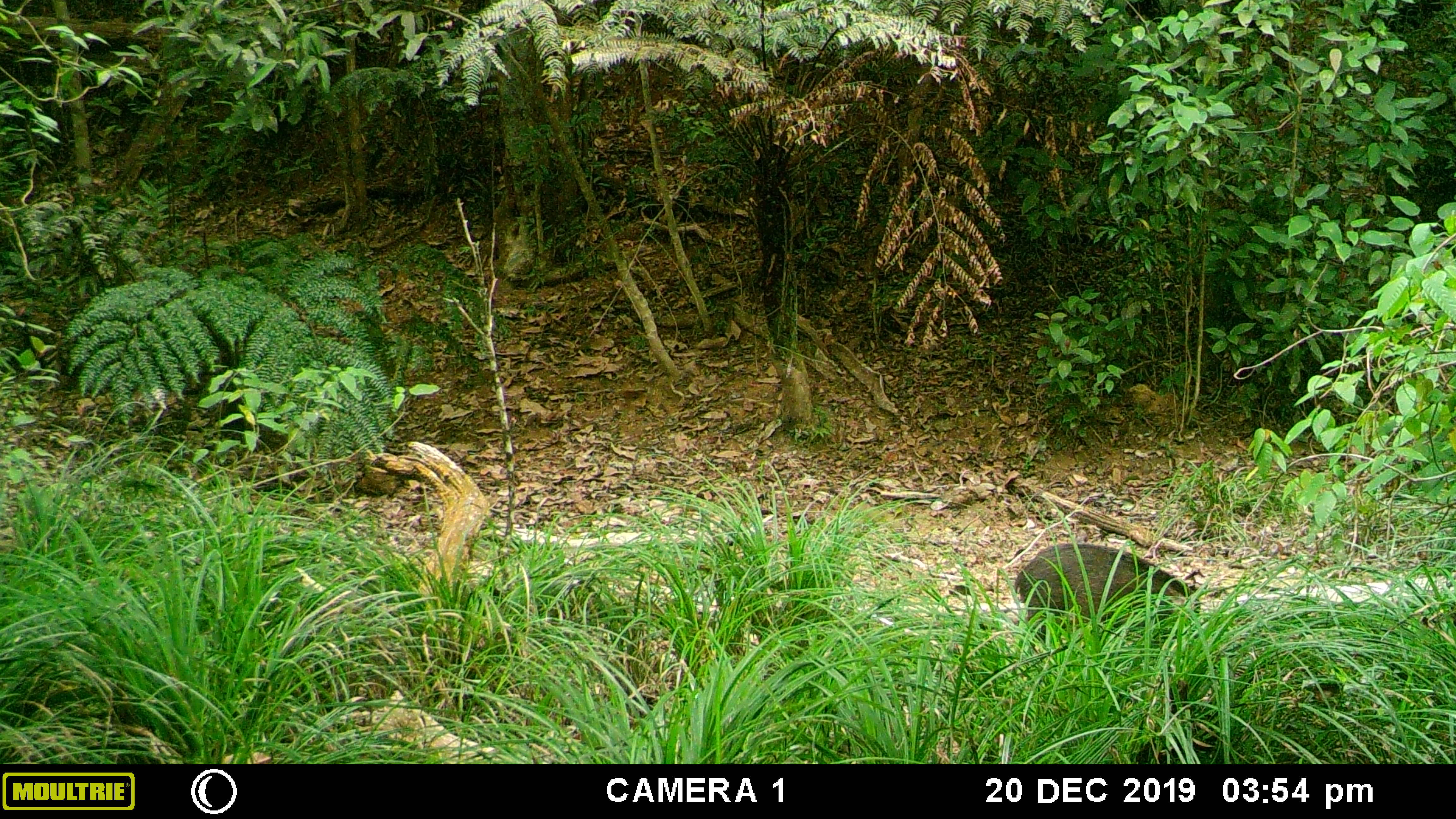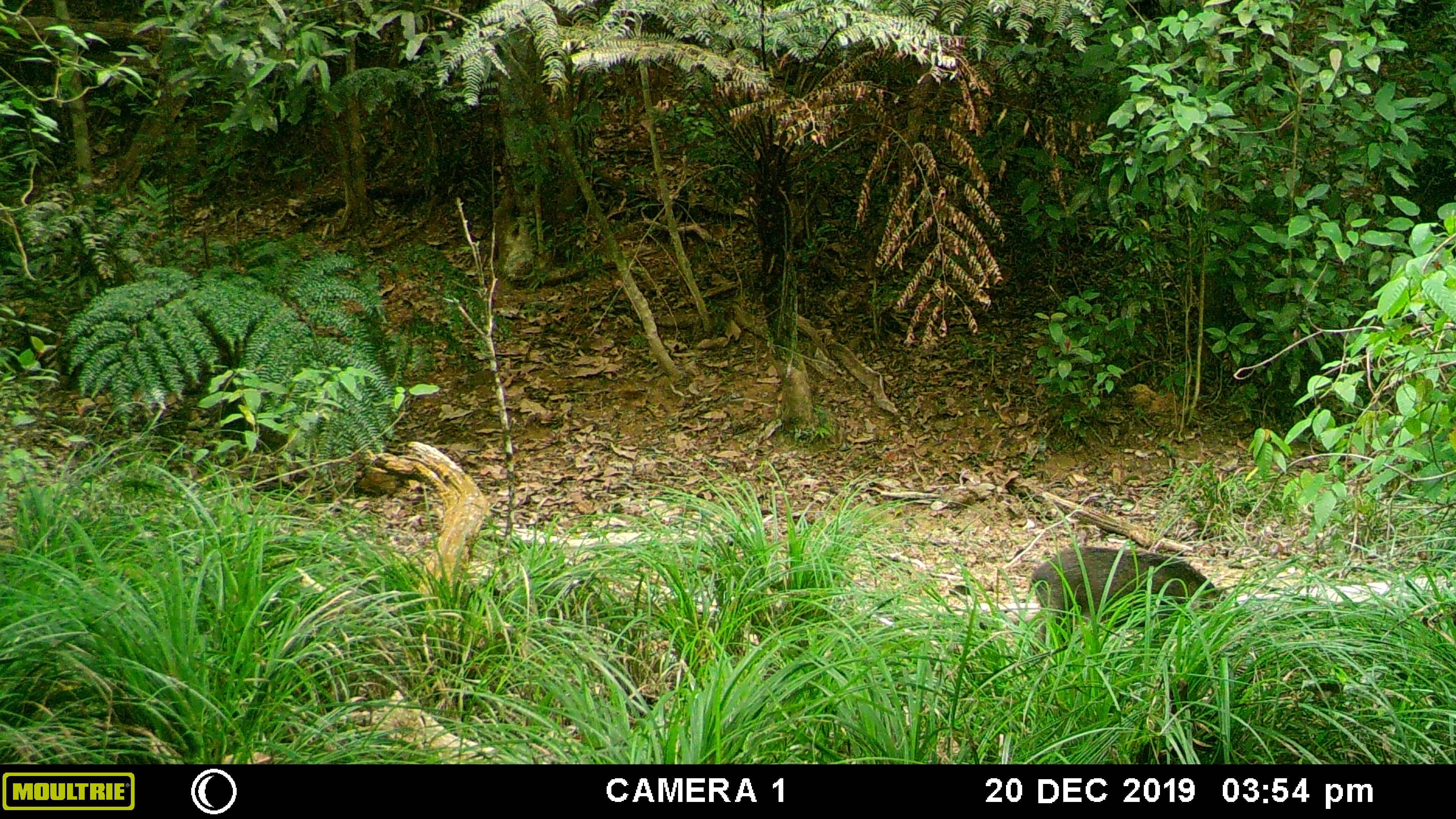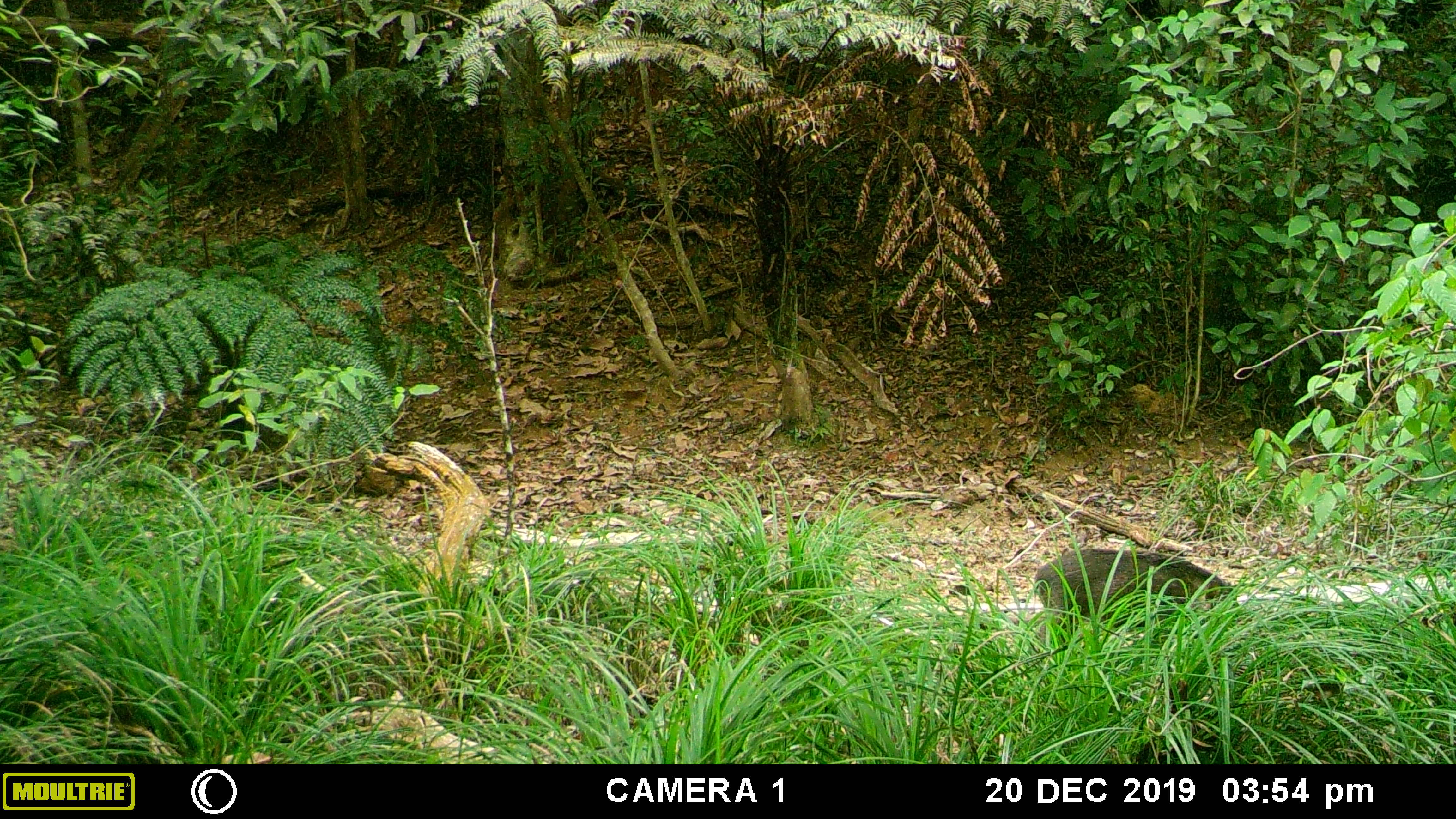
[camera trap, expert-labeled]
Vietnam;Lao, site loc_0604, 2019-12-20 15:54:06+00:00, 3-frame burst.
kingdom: Animalia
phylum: Chordata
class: Mammalia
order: Artiodactyla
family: Suidae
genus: Sus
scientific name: Sus scrofa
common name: eurasian wild pig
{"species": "eurasian wild pig (Sus scrofa)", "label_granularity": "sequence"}